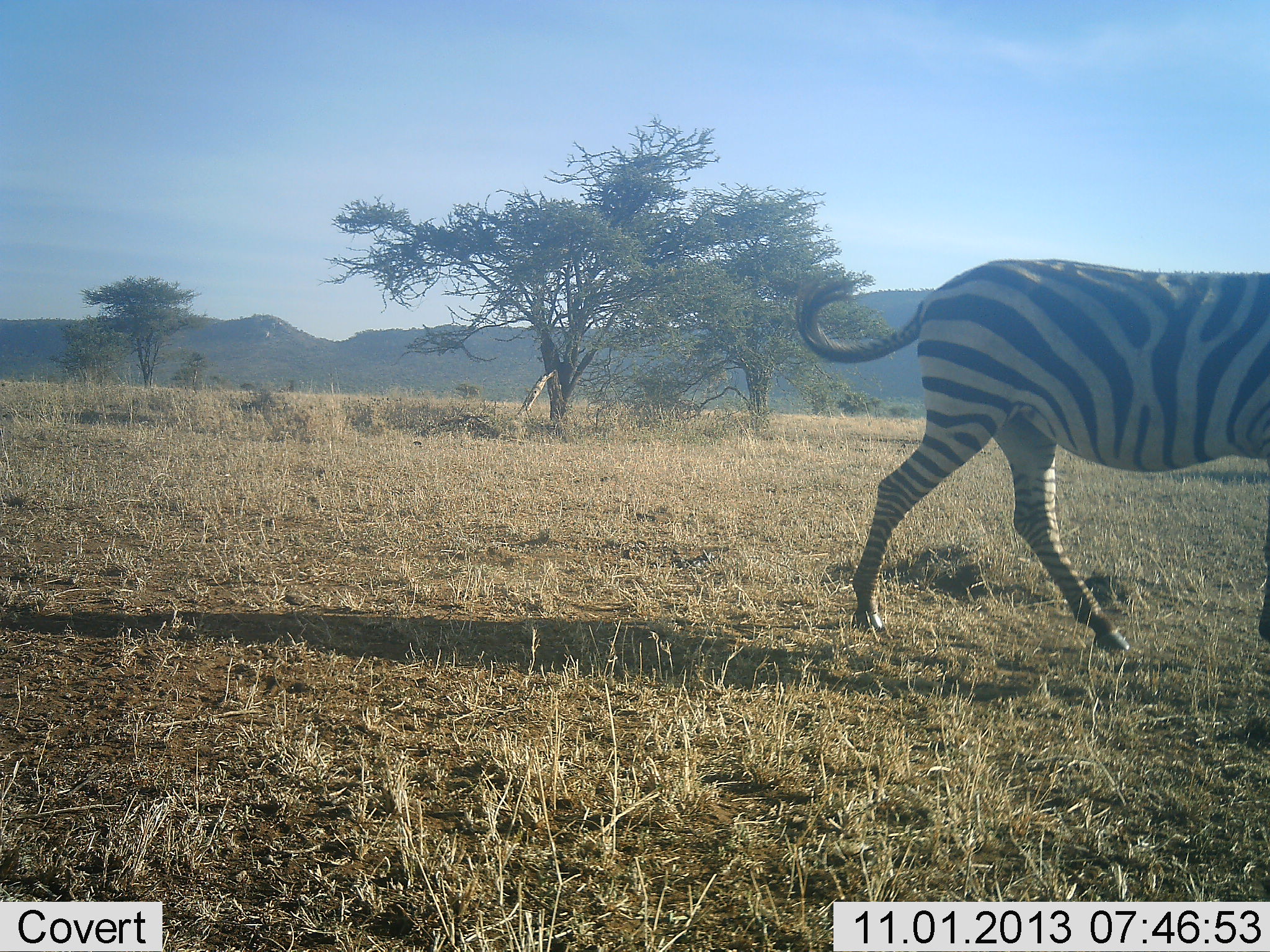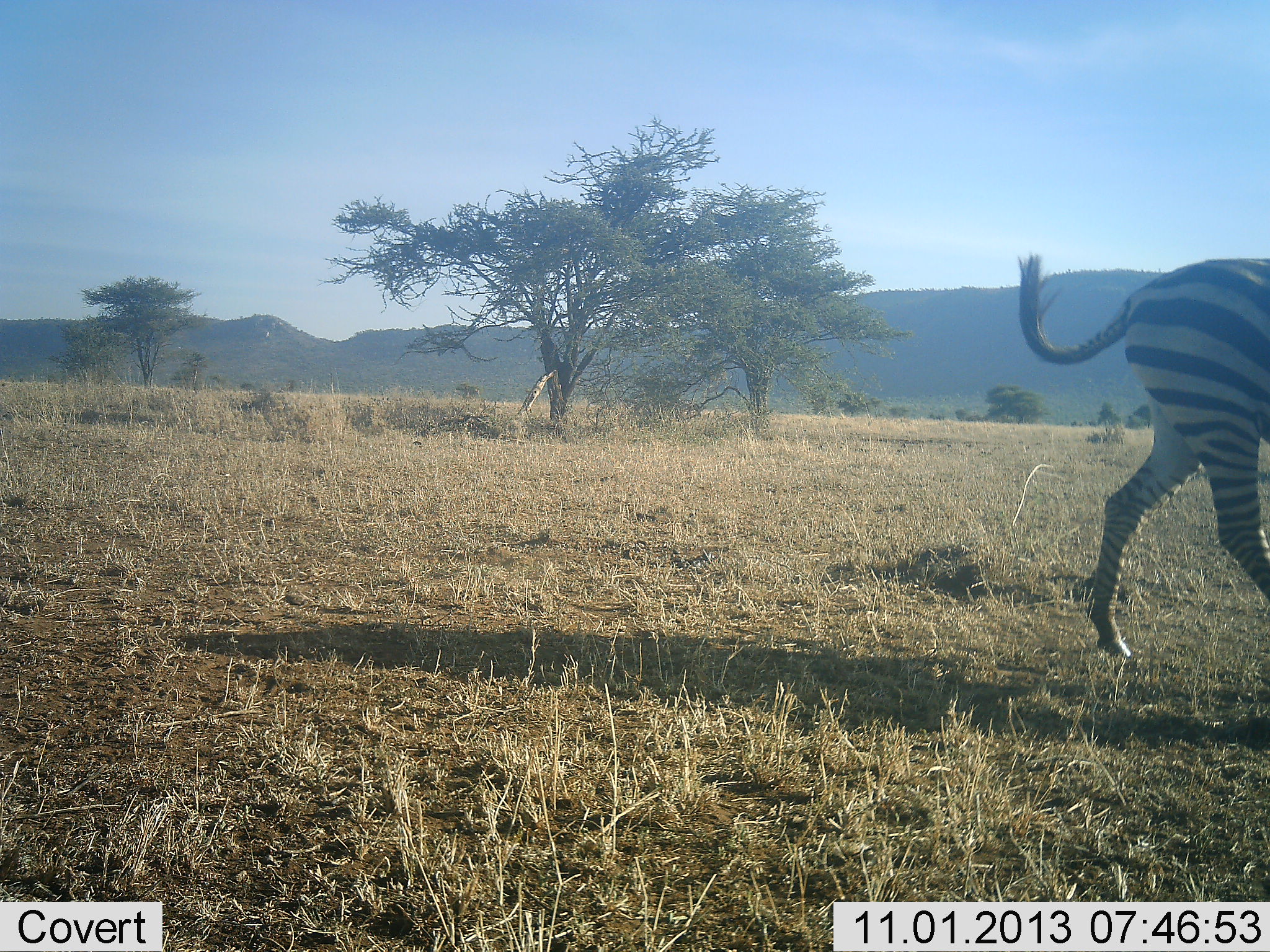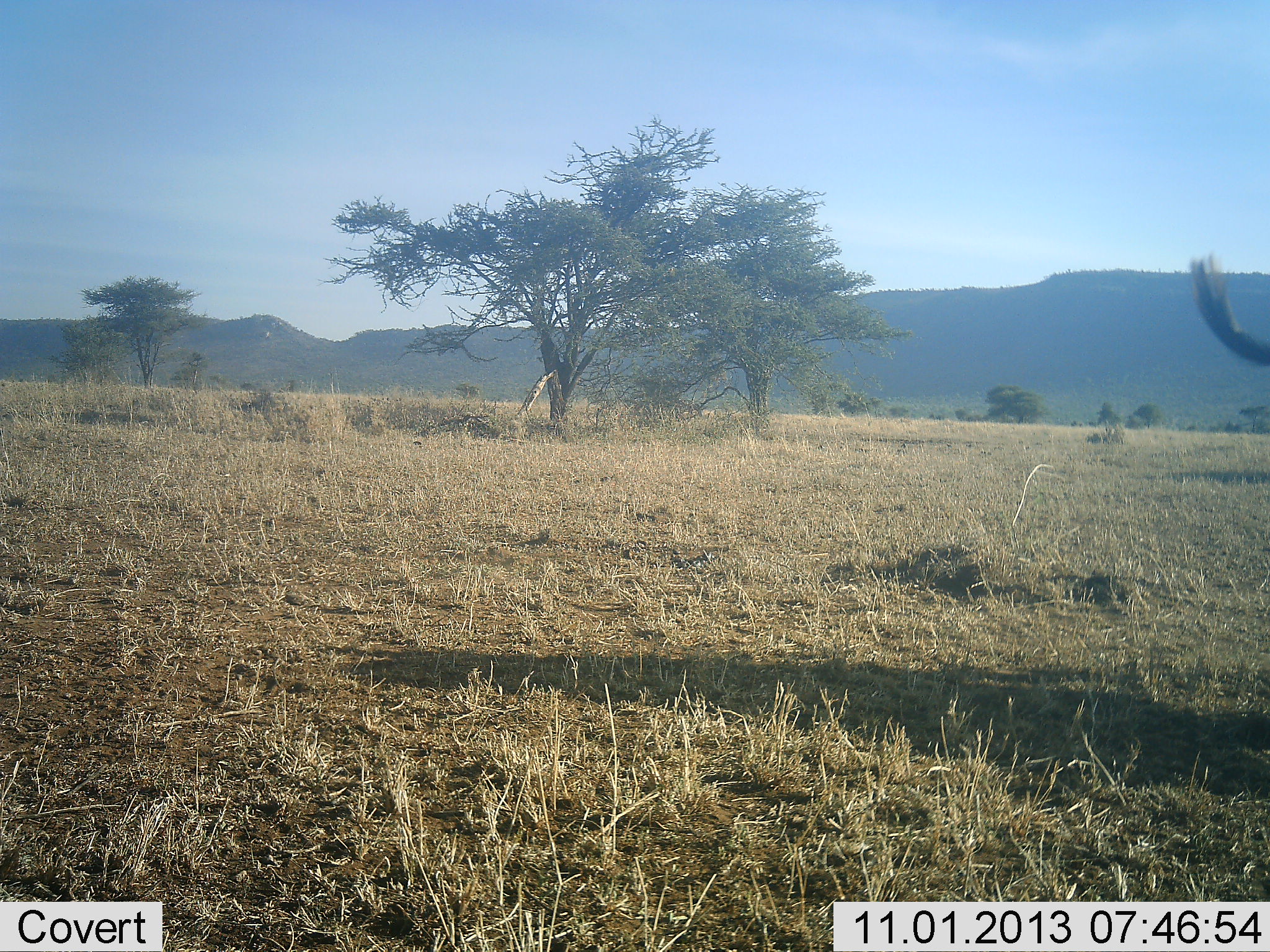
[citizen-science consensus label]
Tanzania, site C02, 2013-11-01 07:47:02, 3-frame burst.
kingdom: Animalia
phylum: Chordata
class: Mammalia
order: Perissodactyla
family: Equidae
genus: Equus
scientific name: Equus quagga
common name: plains zebra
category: zebra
Zebra (plains zebra) (Equus quagga), count 1. Behavior (volunteer vote fractions): standing 10%, resting 0%, moving 100%, interacting 0%. Young present (vote fraction): 0%. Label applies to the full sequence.